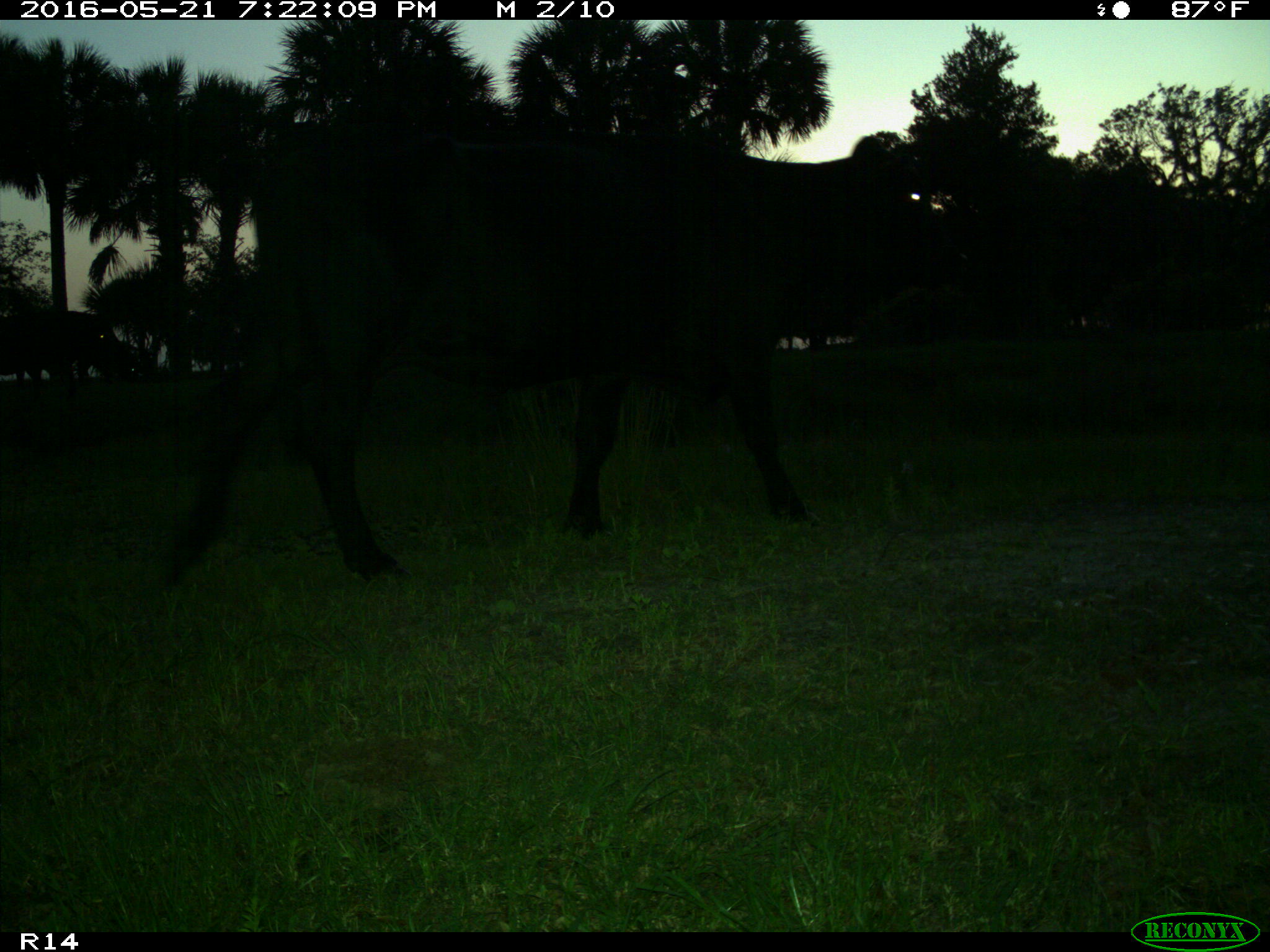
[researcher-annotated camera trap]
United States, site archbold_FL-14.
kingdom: Animalia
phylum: Chordata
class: Mammalia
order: Artiodactyla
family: Bovidae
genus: Bos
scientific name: Bos taurus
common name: domestic cow